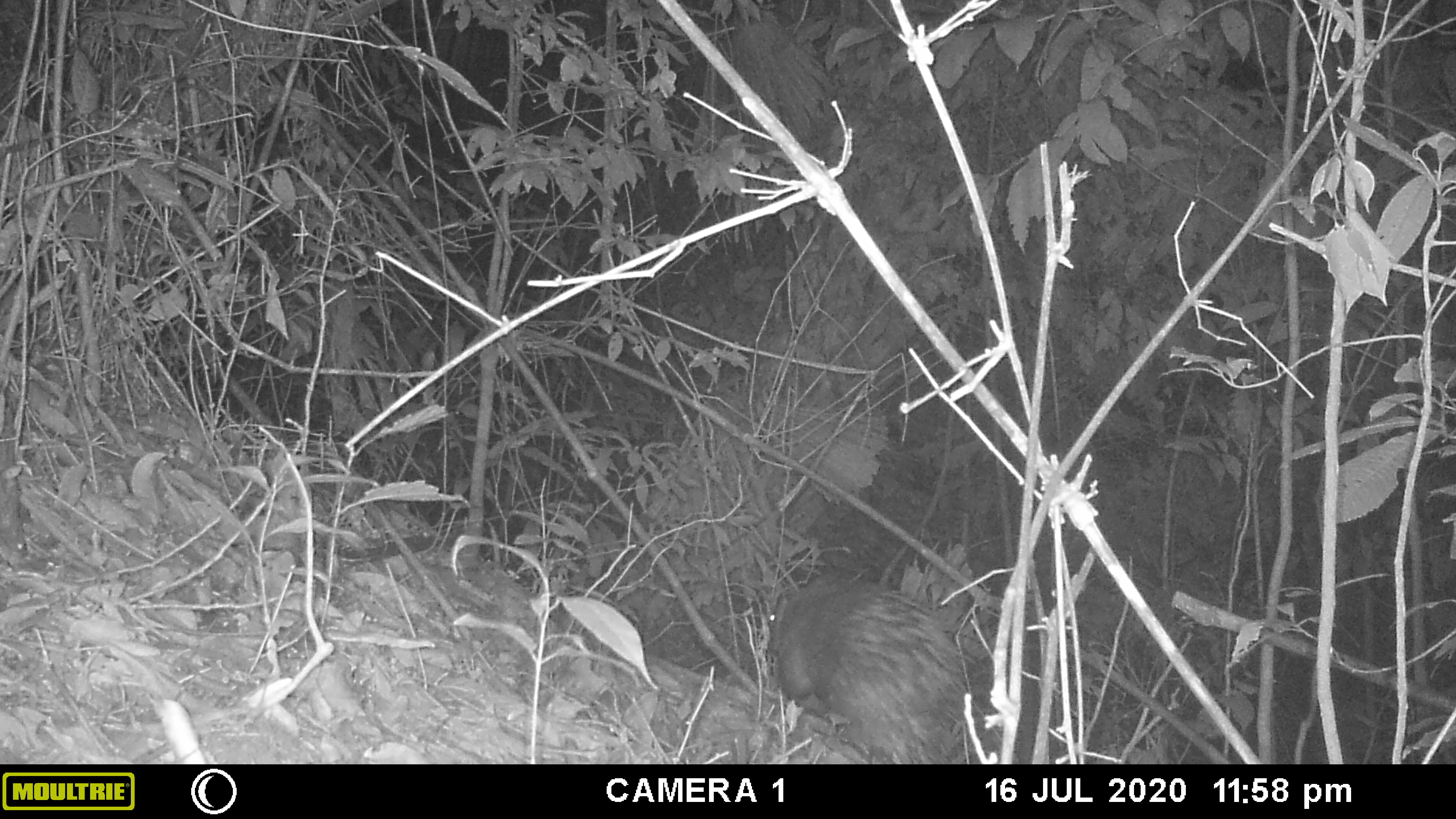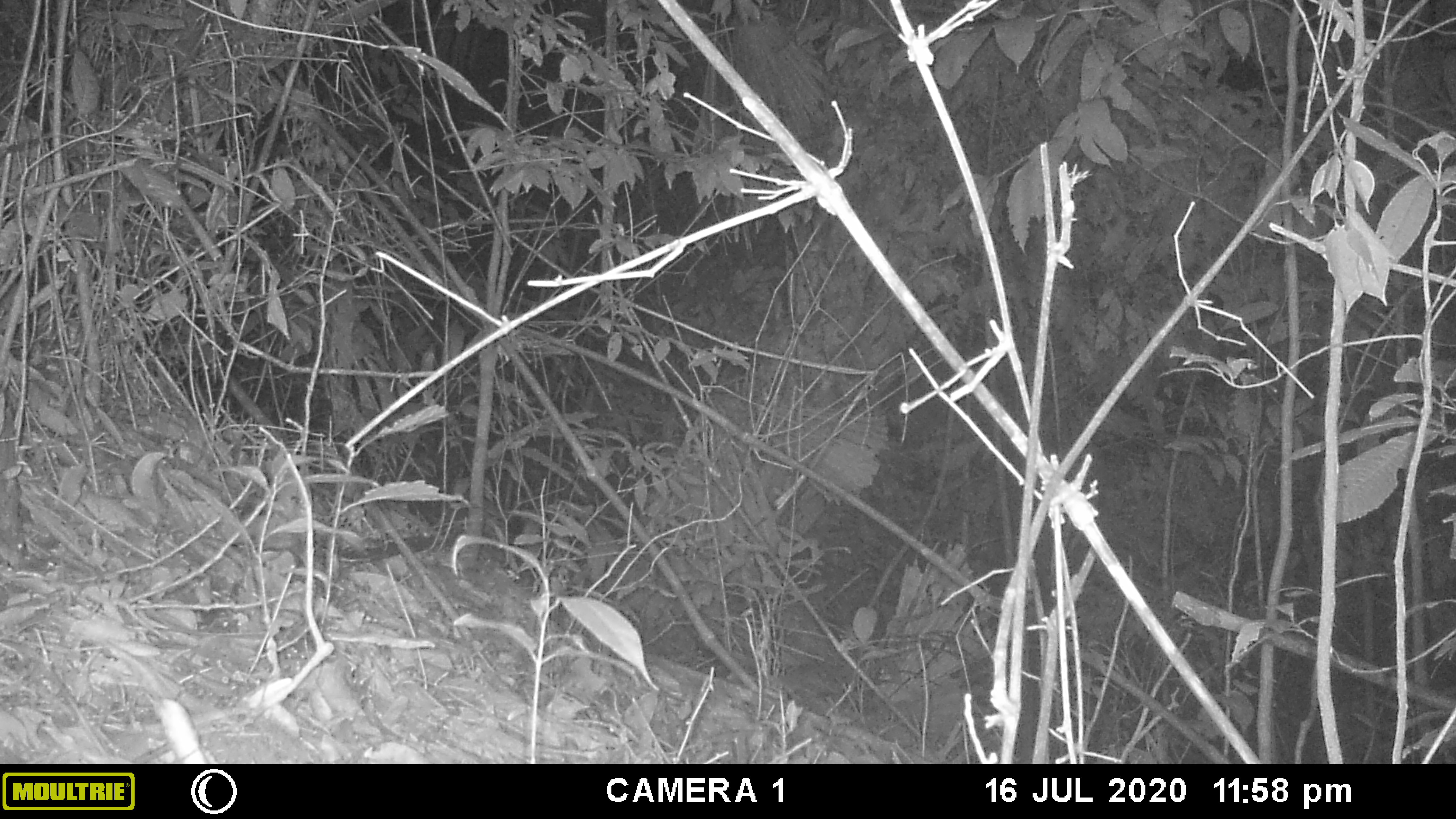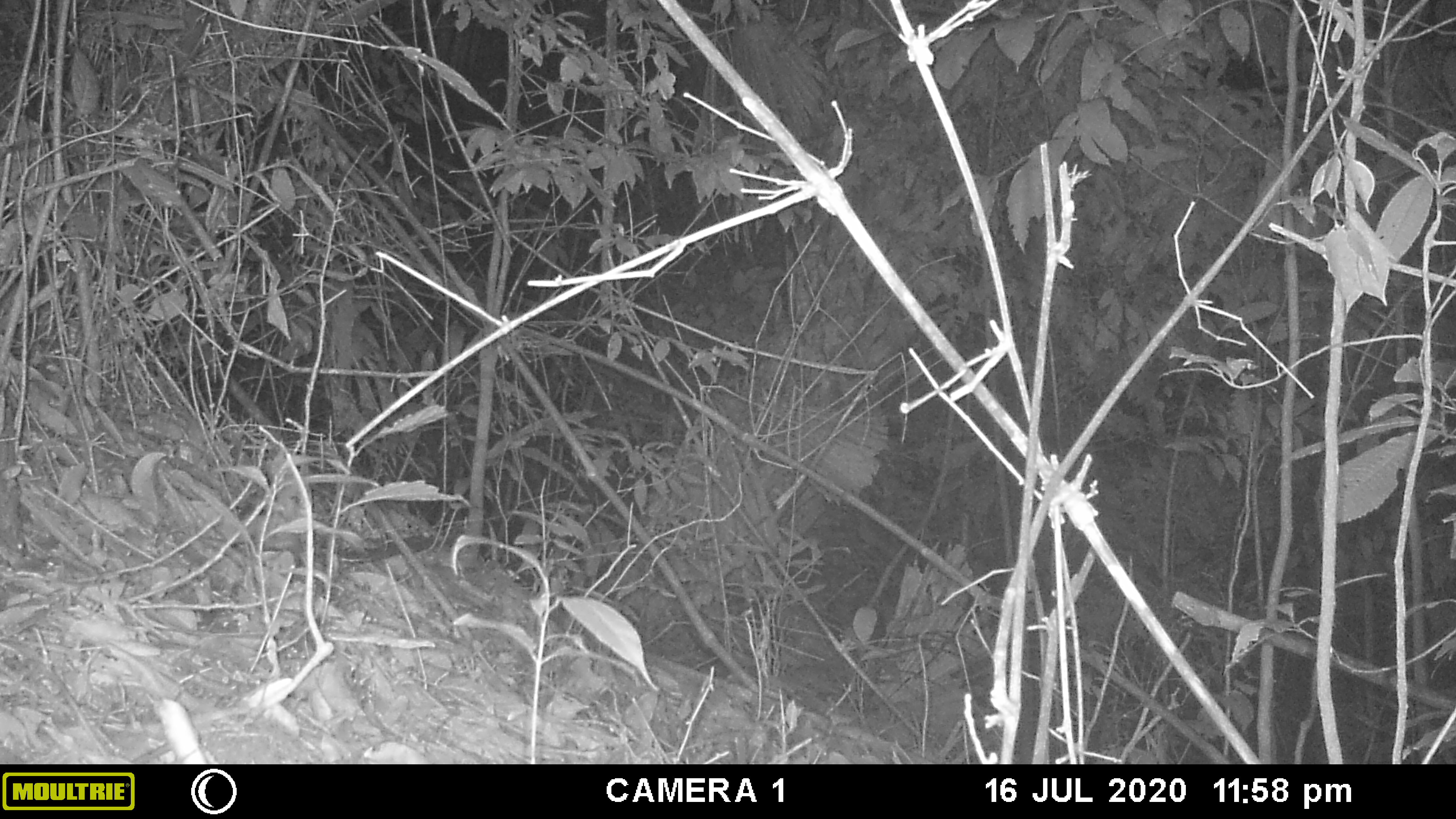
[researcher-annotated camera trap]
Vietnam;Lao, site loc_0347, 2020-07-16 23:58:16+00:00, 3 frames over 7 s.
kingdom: Animalia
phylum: Chordata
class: Mammalia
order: Rodentia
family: Hystricidae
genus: Hystrix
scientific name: Hystrix brachyura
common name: malayan porcupine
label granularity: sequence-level